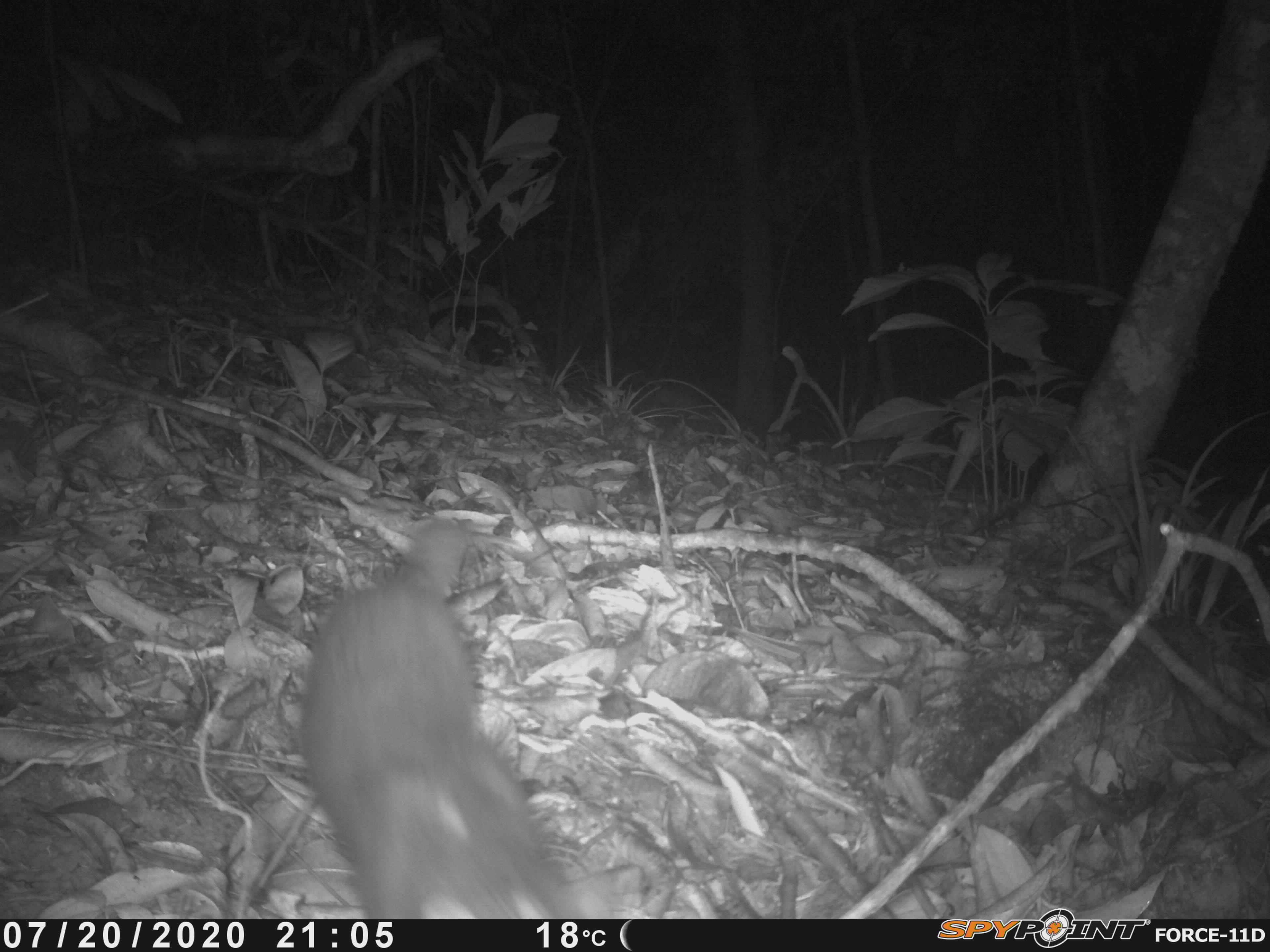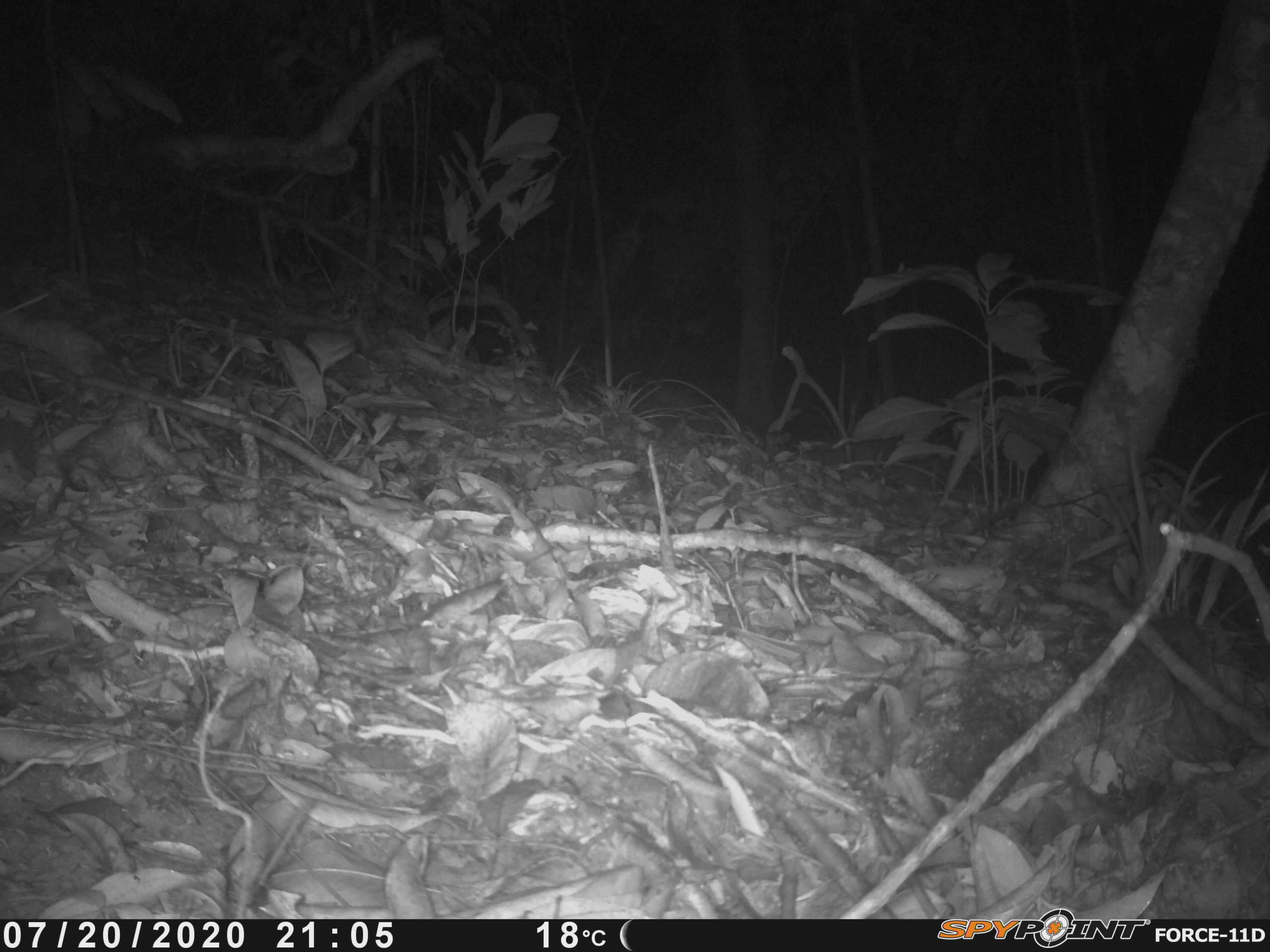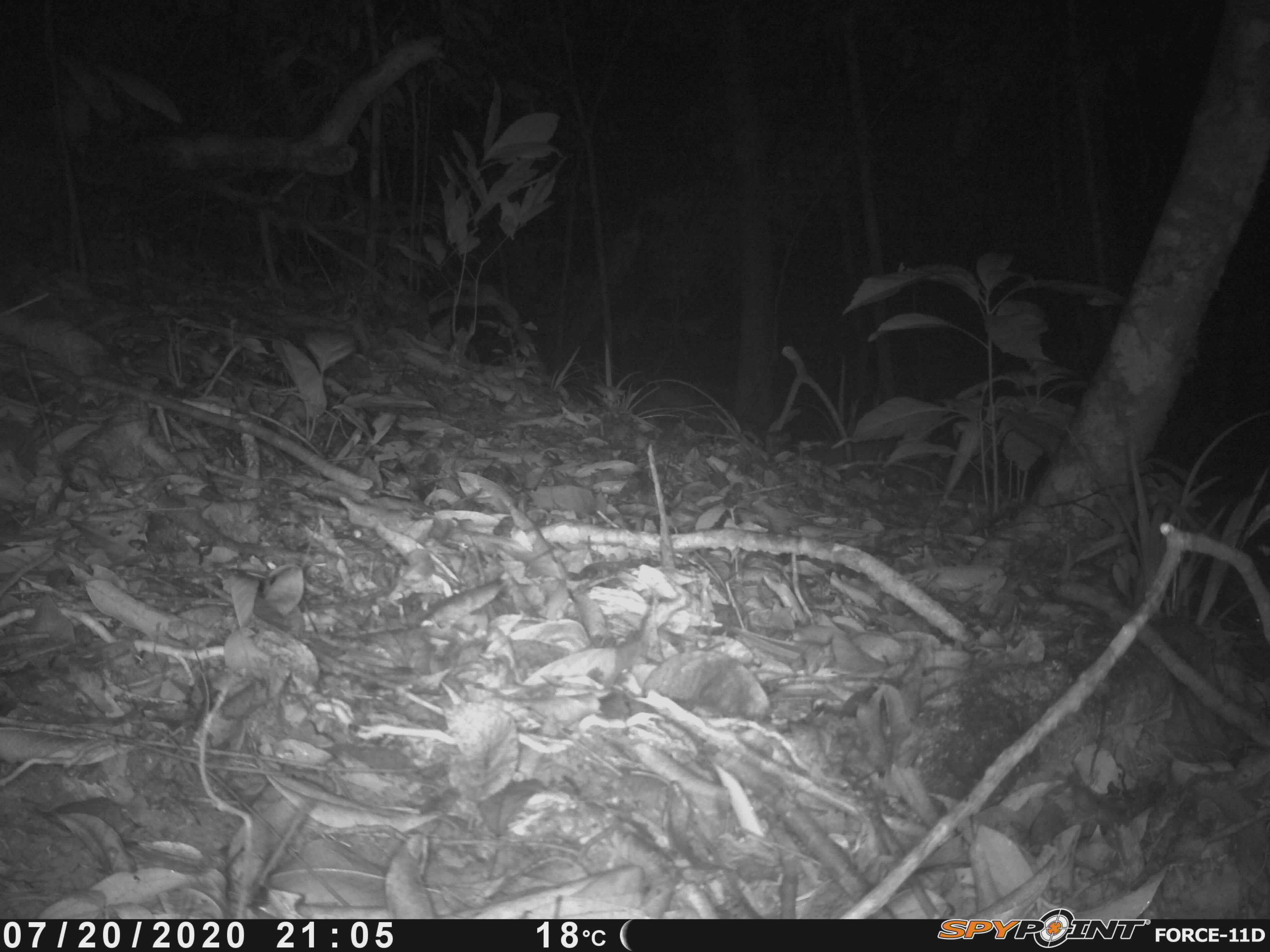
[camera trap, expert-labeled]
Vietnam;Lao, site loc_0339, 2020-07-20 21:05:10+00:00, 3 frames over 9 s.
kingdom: Animalia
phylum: Chordata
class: Mammalia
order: Carnivora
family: Mustelidae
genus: Melogale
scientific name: Melogale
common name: ferret badger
Ferret badger (Melogale). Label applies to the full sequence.